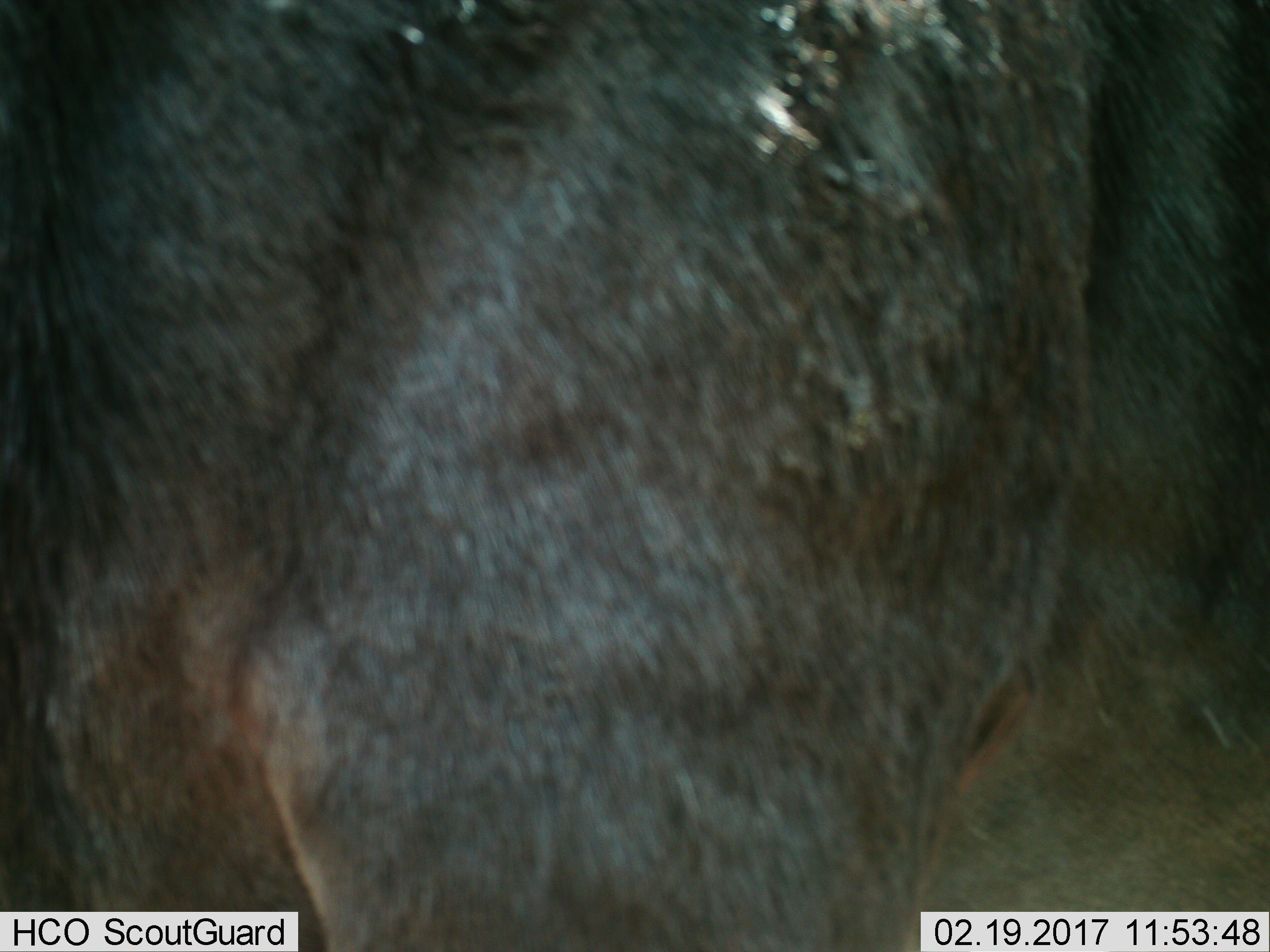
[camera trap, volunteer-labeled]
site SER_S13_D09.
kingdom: Animalia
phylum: Chordata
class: Mammalia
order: Artiodactyla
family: Bovidae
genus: Connochaetes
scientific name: Connochaetes taurinus taurinus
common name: blue wildebeest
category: wildebeestblue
Wildebeestblue (blue wildebeest) (Connochaetes taurinus taurinus), count 1. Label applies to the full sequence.